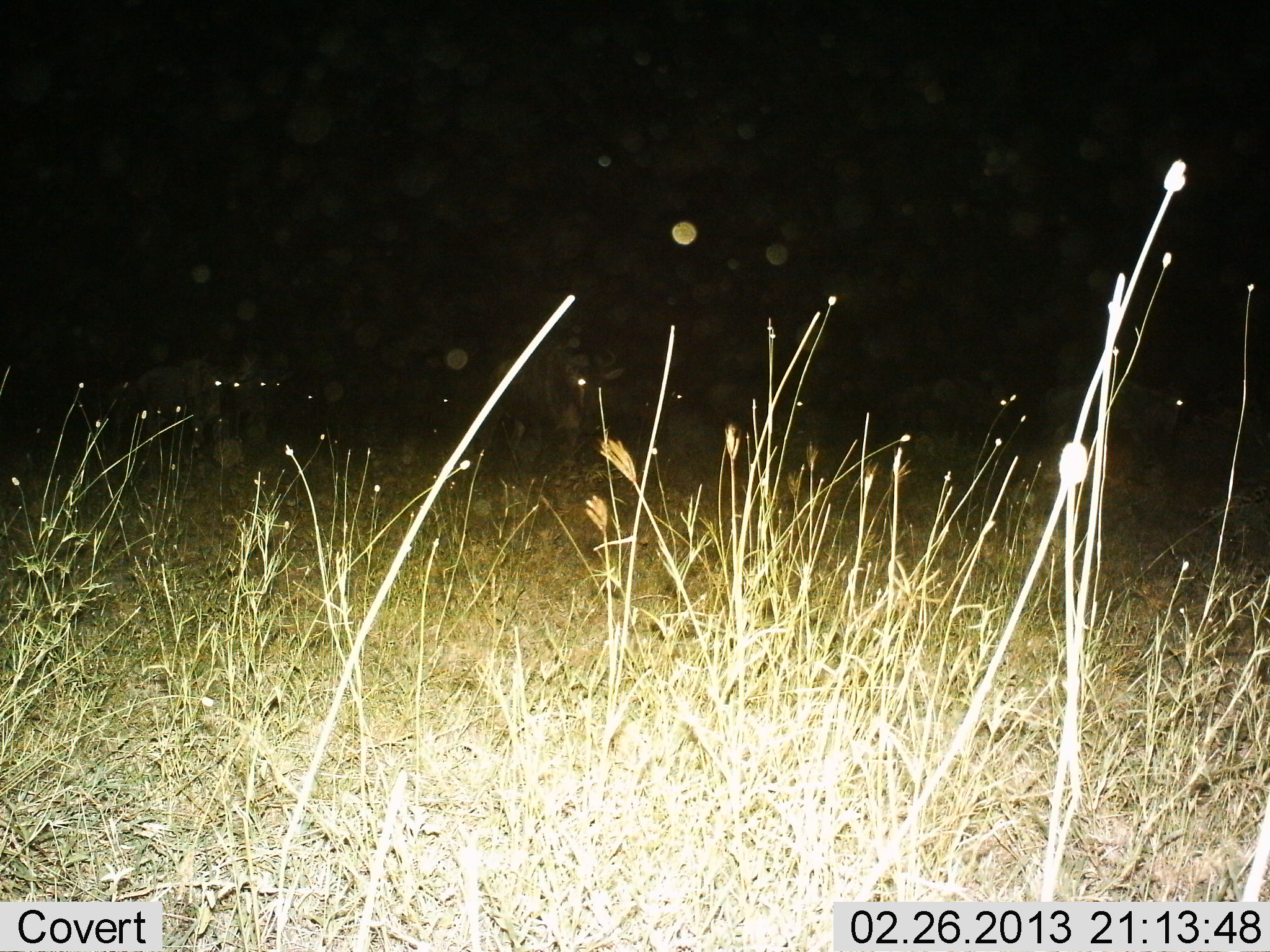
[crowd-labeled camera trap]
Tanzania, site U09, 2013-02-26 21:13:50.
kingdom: Animalia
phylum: Chordata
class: Mammalia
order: Artiodactyla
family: Bovidae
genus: Connochaetes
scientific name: Connochaetes taurinus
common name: blue wildebeest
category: wildebeest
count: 10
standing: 62%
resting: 12%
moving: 38%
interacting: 0%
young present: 0%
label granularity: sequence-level